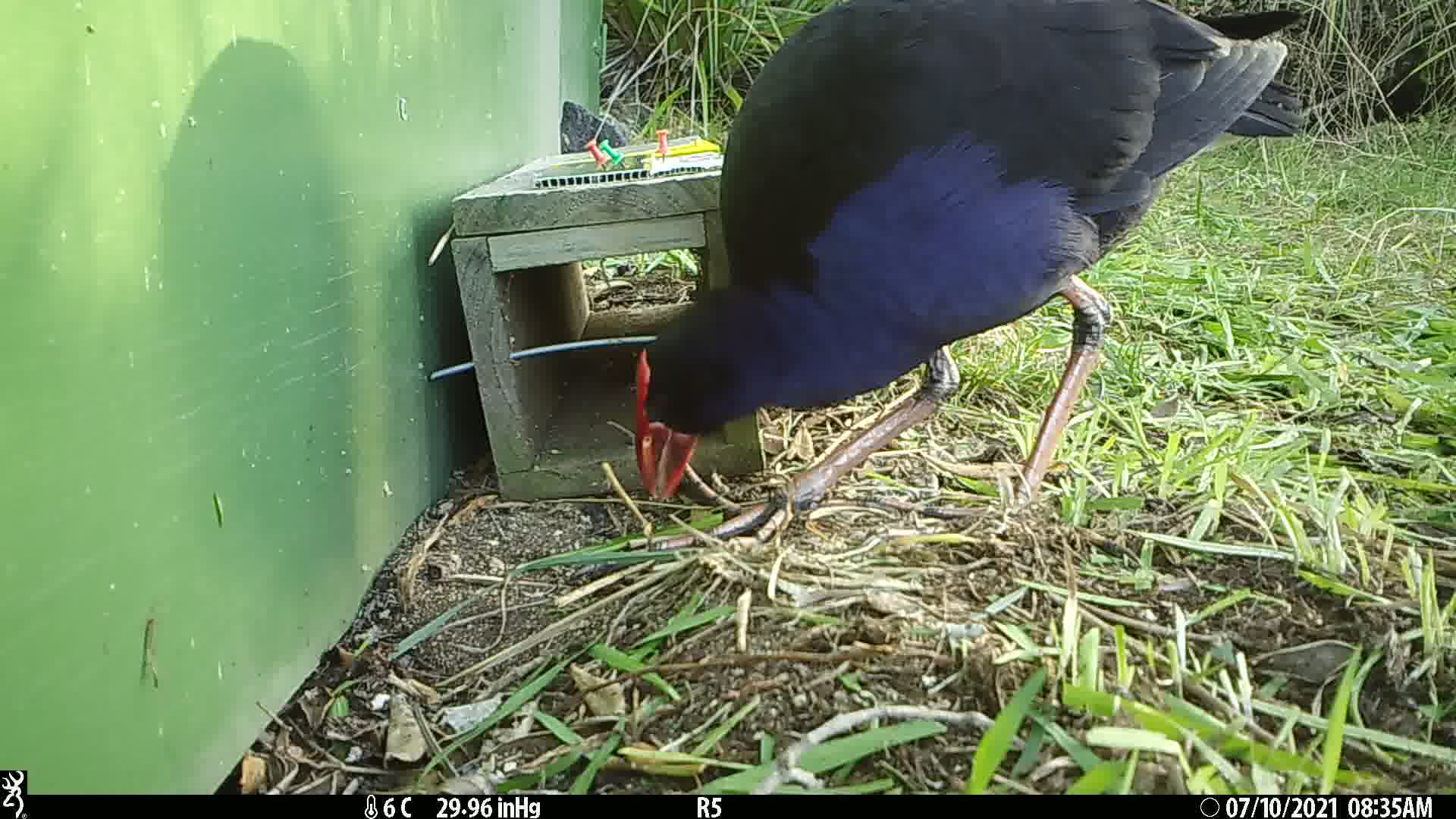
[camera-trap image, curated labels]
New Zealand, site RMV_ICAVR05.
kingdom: Animalia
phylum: Chordata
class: Aves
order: Gruiformes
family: Rallidae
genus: Porphyrio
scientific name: Porphyrio melanotus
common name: australasian swamphen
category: pukeko